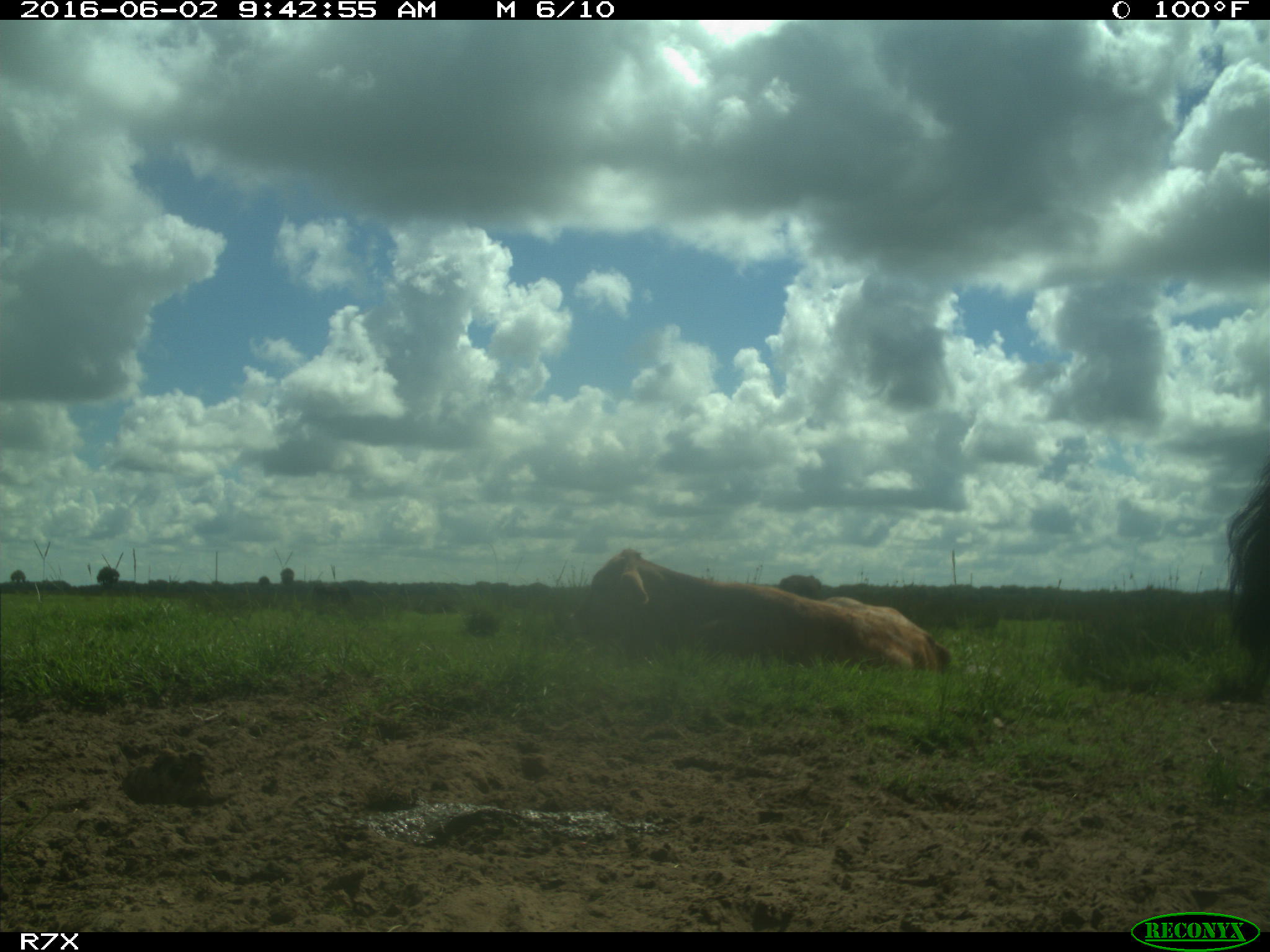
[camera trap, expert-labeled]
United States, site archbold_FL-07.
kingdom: Animalia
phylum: Chordata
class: Mammalia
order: Artiodactyla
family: Bovidae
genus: Bos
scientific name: Bos taurus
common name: domestic cow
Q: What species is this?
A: Bos taurus (domestic cow).